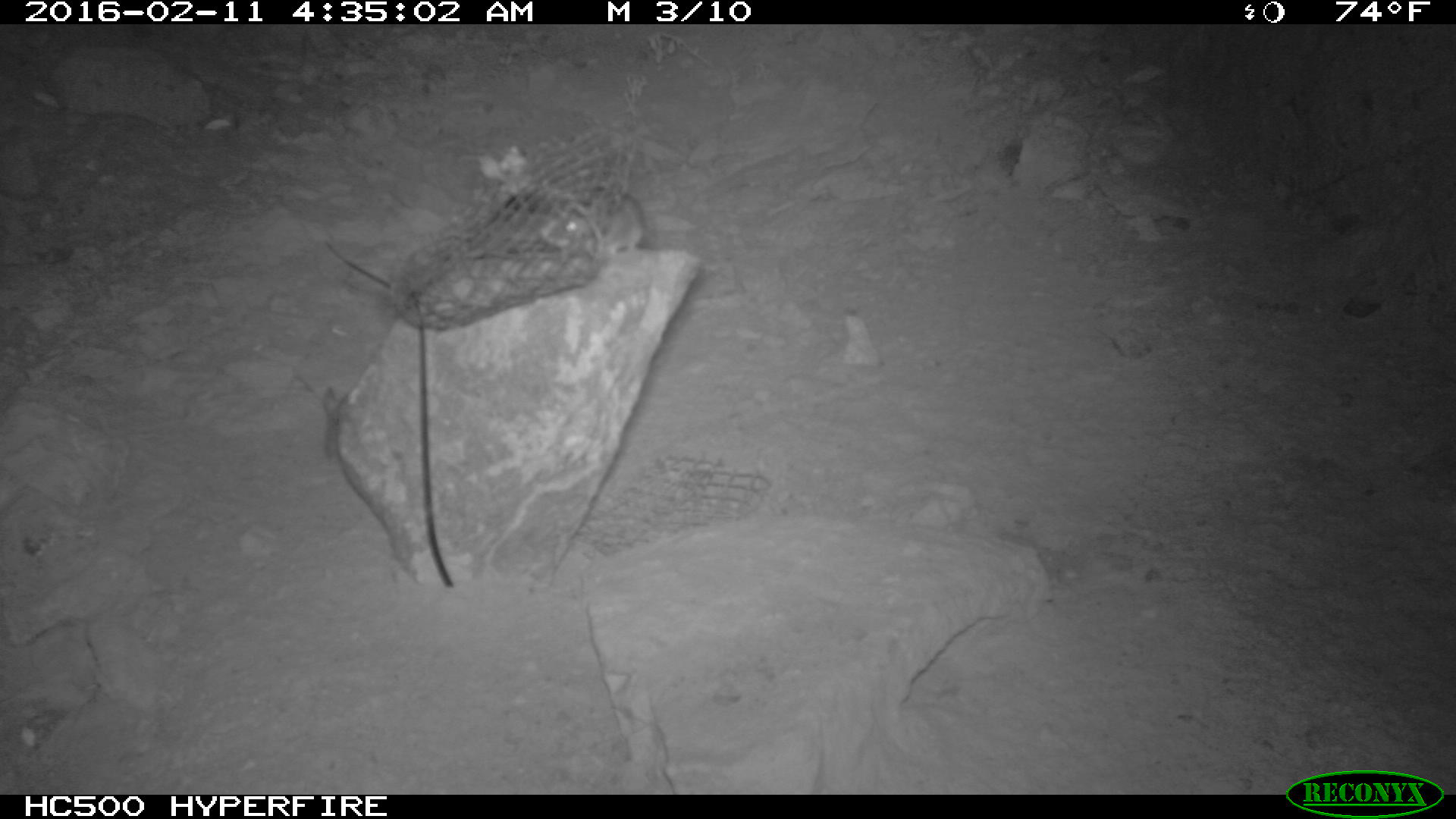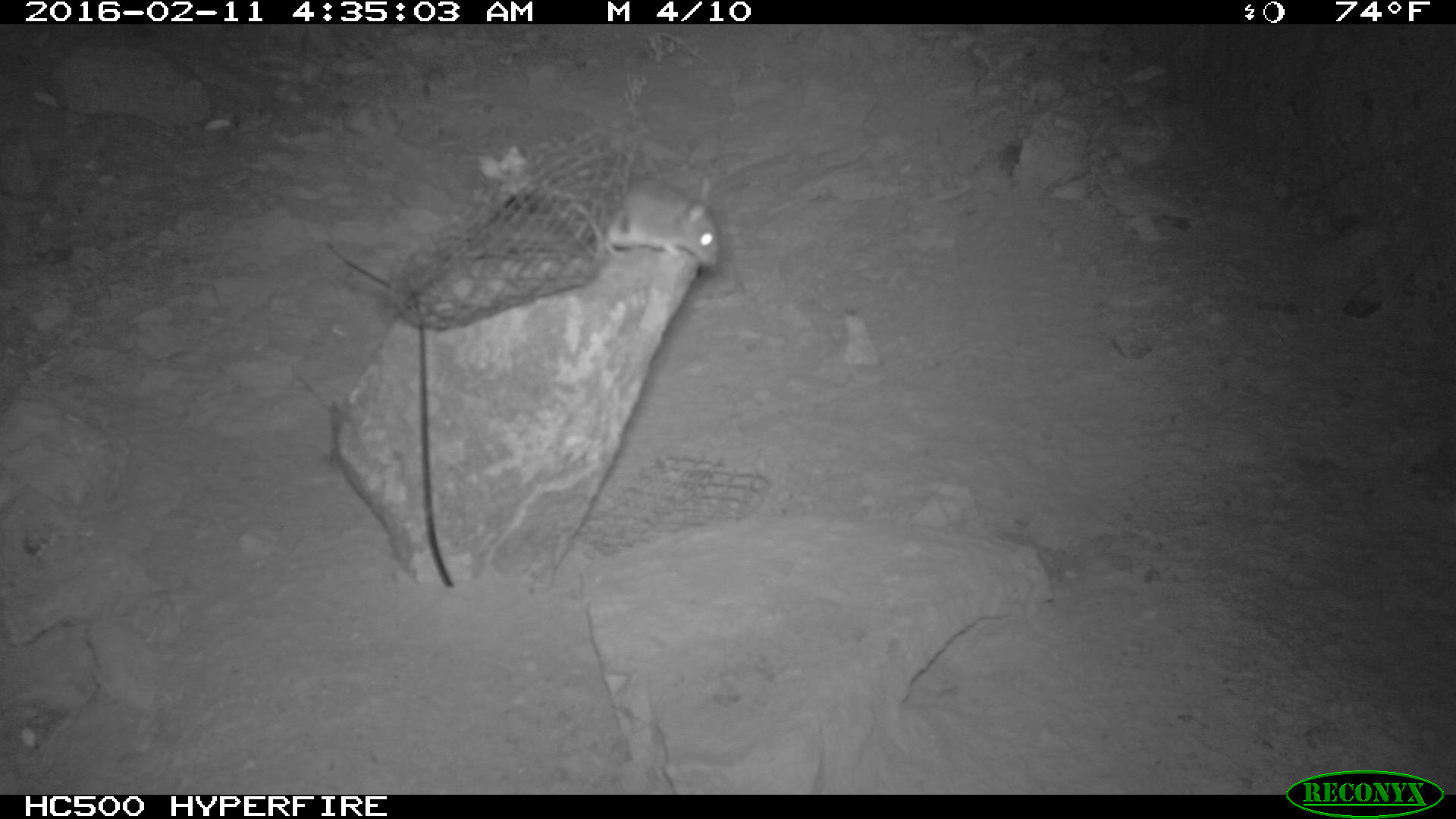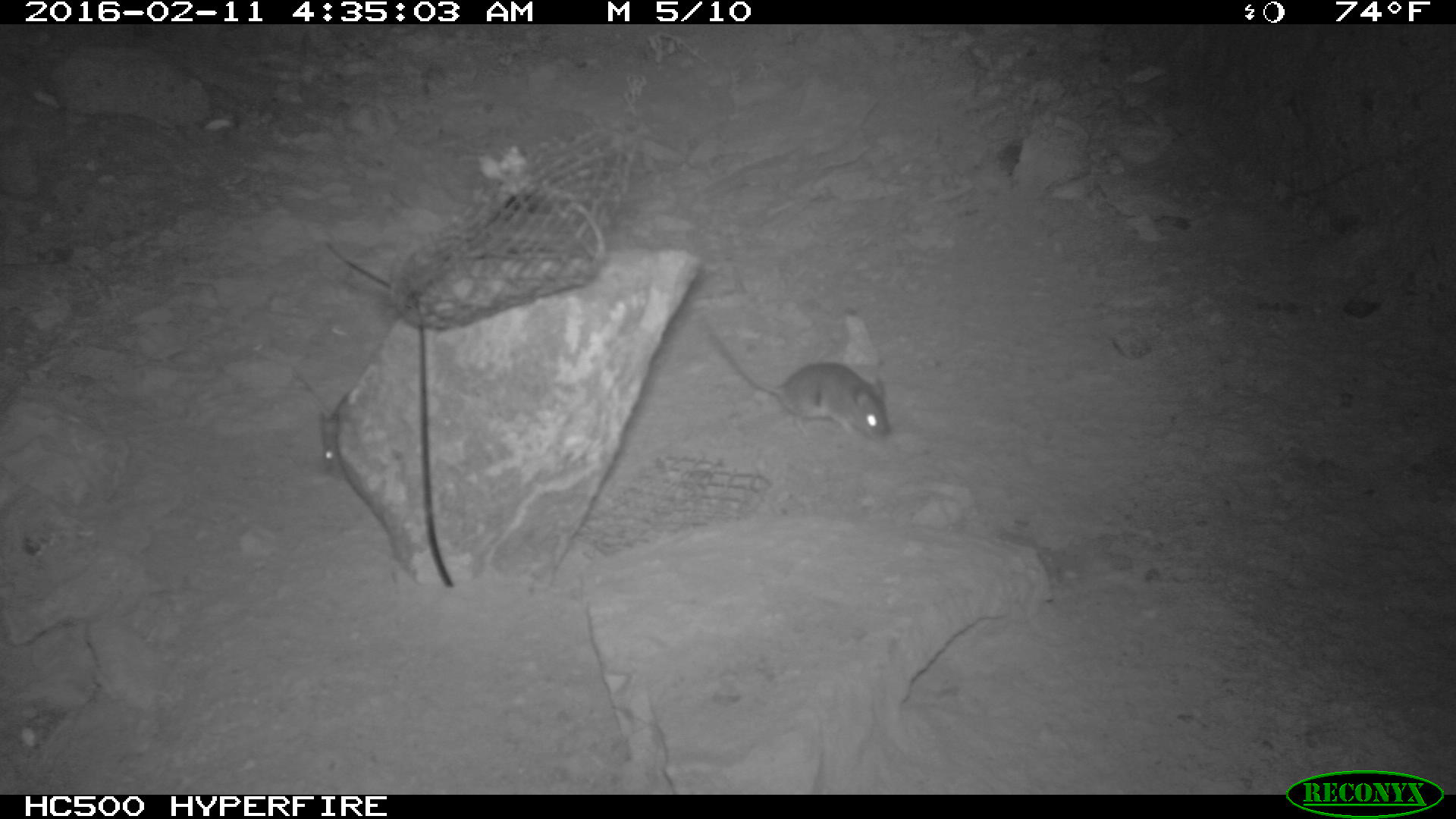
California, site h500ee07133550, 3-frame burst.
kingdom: Animalia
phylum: Chordata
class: Mammalia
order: Rodentia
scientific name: Rodentia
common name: rodent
Rodent (Rodentia).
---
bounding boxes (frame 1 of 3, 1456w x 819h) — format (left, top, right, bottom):
rodent: (556, 188, 646, 257)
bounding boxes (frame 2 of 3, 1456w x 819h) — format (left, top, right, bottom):
rodent: (604, 172, 721, 268)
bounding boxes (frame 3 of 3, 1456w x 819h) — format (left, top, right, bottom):
rodent: (701, 318, 890, 439); (290, 365, 343, 472)